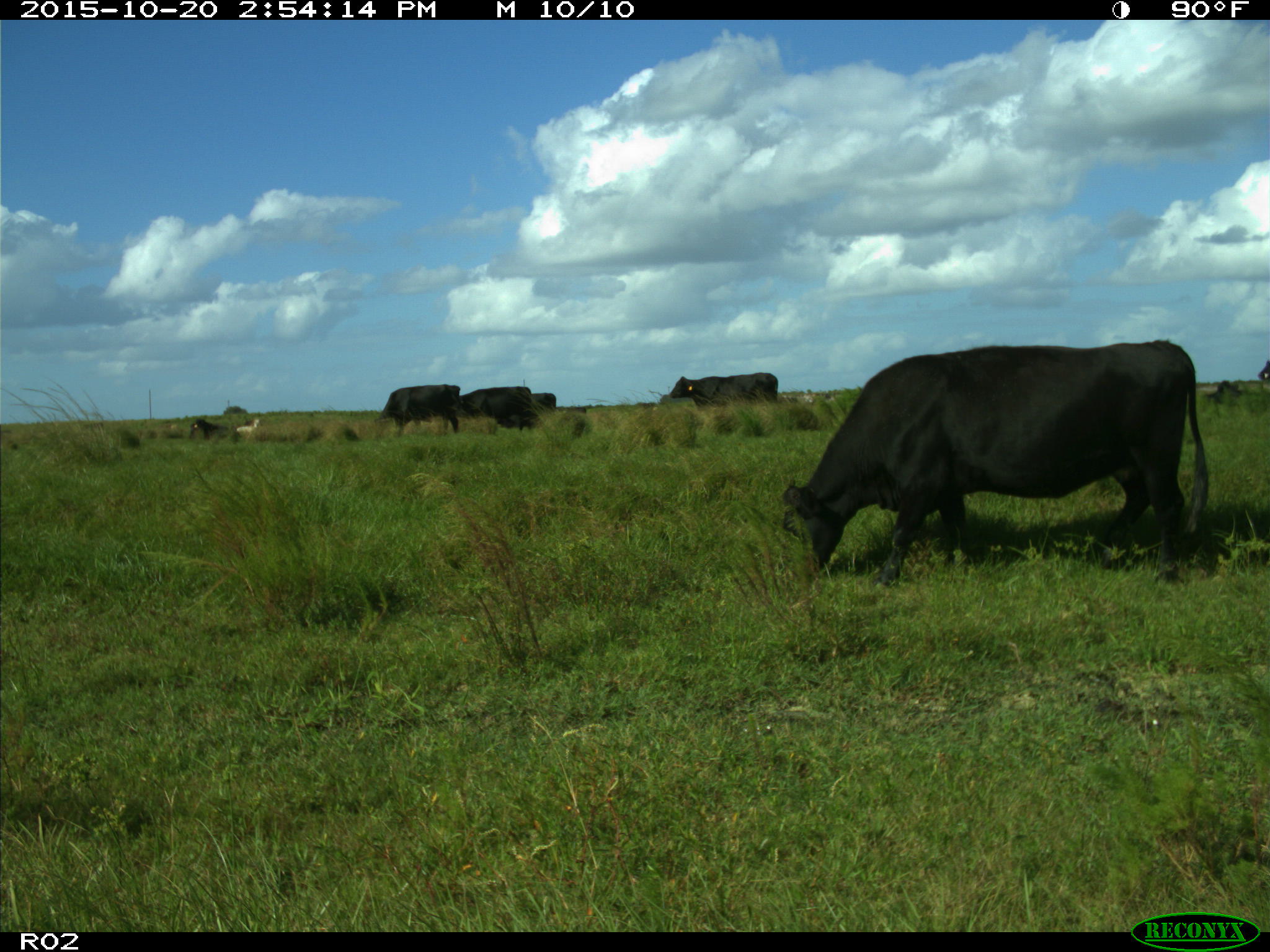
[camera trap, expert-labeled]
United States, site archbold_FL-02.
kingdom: Animalia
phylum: Chordata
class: Mammalia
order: Artiodactyla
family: Bovidae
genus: Bos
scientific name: Bos taurus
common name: domestic cow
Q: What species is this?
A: Bos taurus (domestic cow).